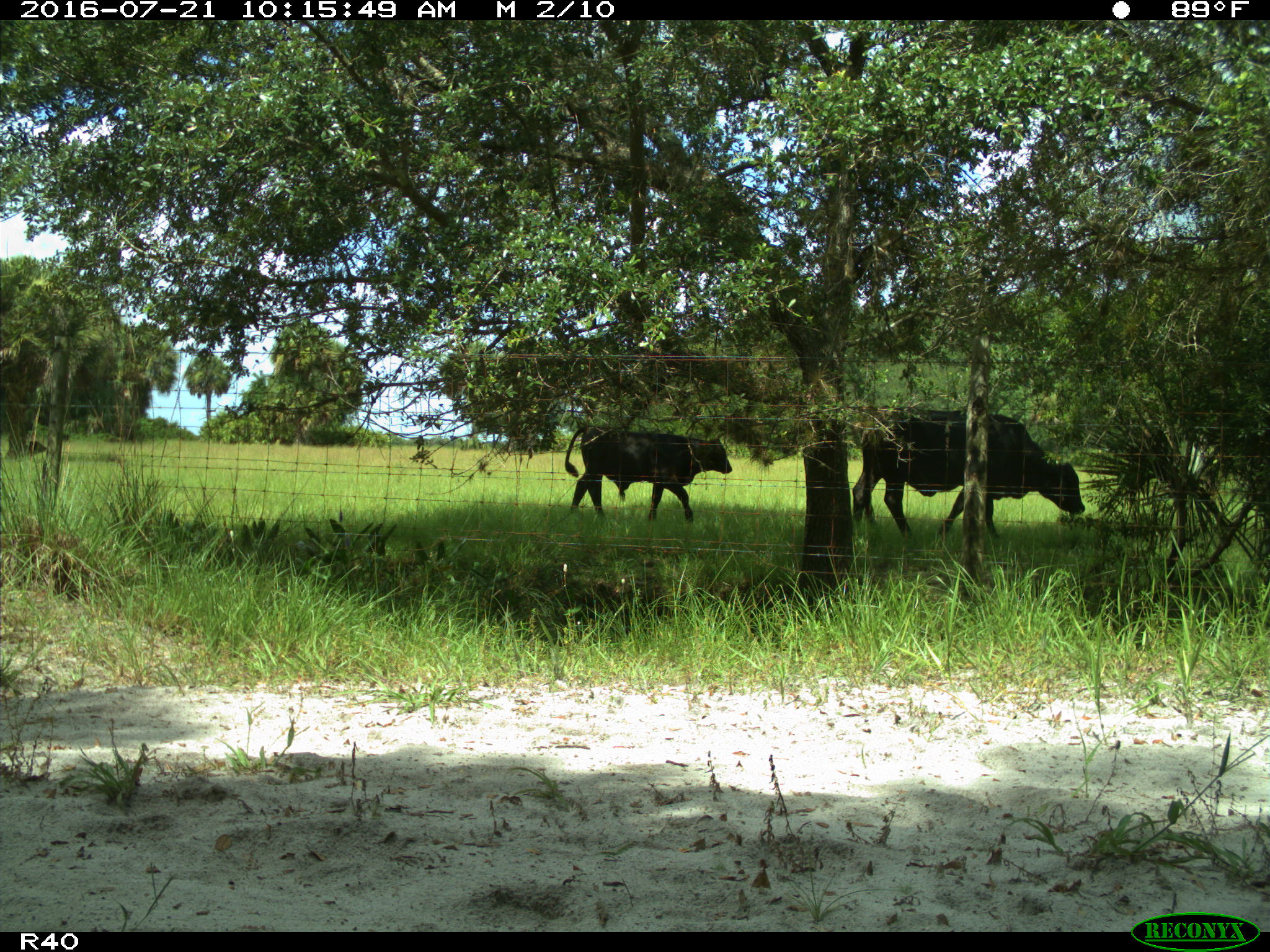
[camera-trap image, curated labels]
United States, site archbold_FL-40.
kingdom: Animalia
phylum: Chordata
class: Mammalia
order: Artiodactyla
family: Bovidae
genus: Bos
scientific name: Bos taurus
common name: domestic cow